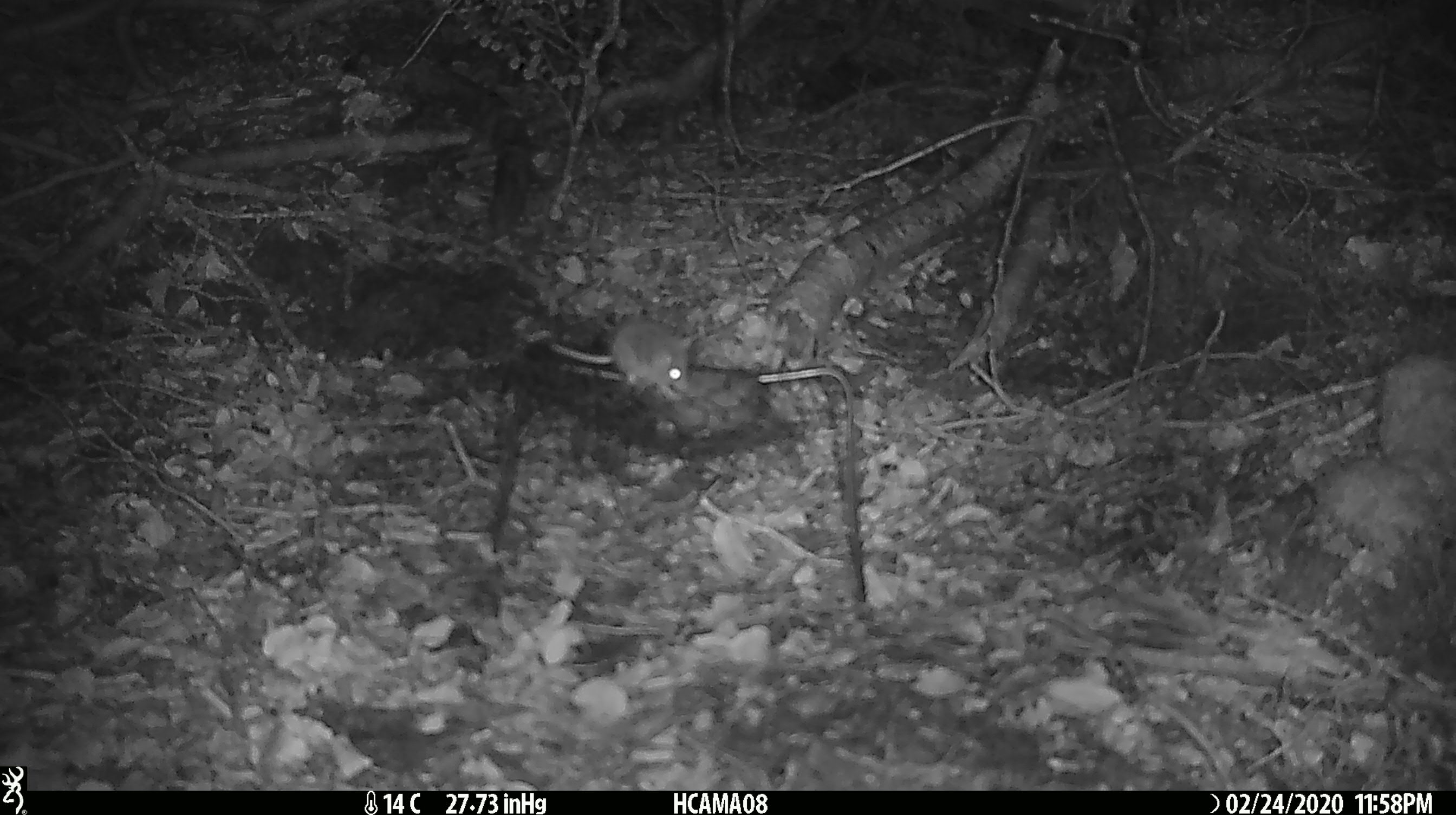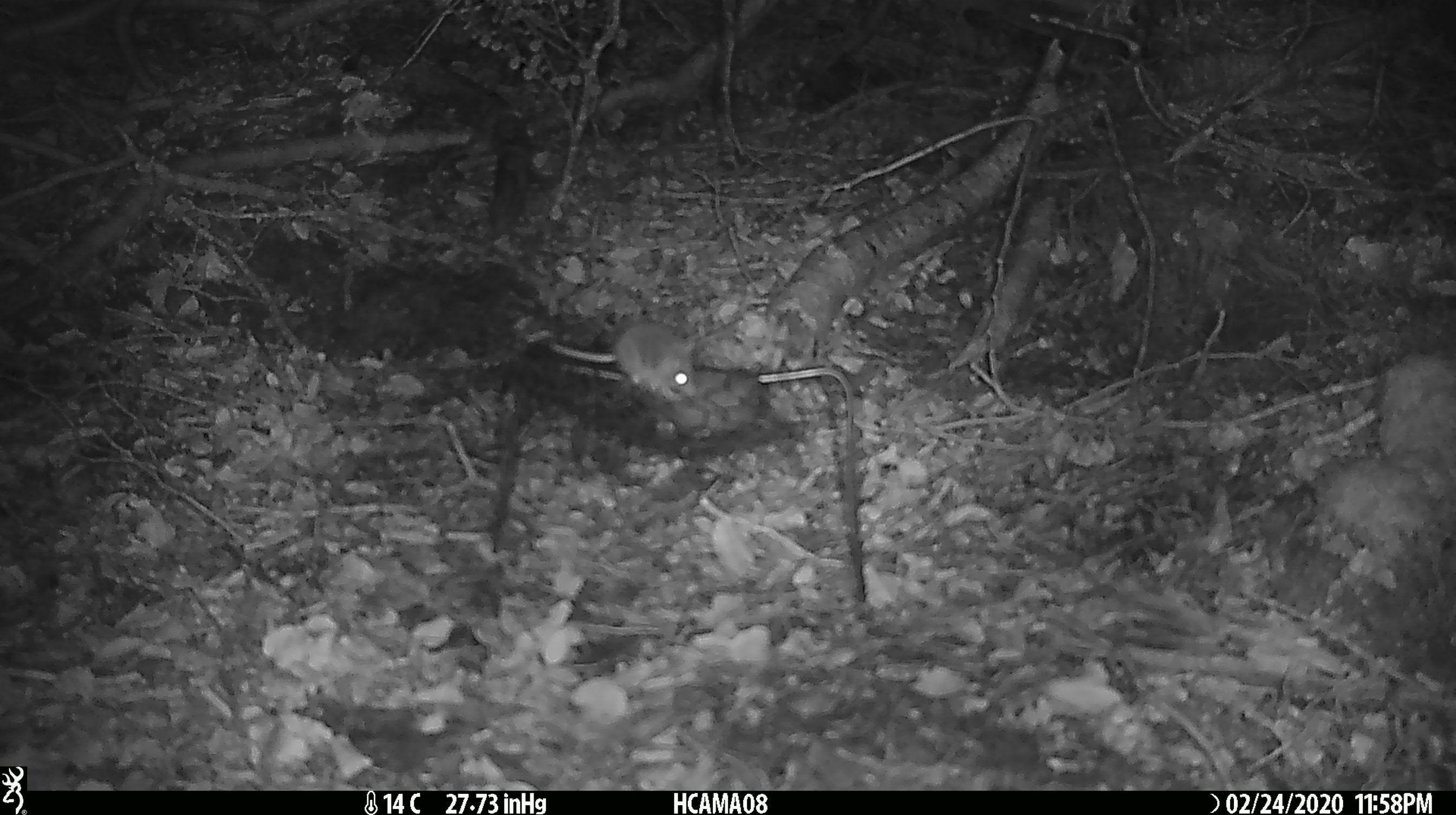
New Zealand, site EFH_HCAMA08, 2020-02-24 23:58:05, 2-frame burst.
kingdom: Animalia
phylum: Chordata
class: Mammalia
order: Rodentia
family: Muridae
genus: Mus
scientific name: Mus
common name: mouse